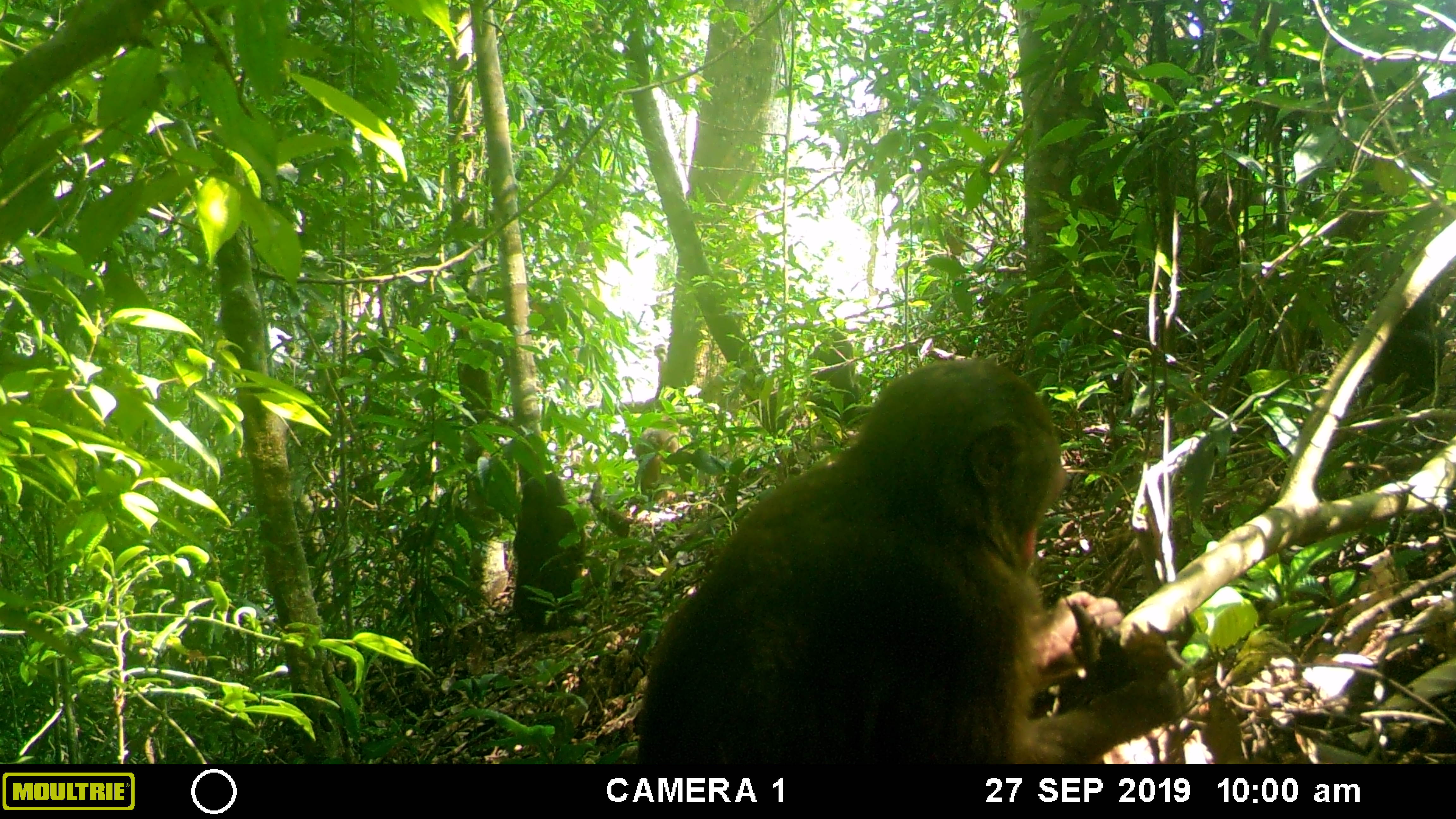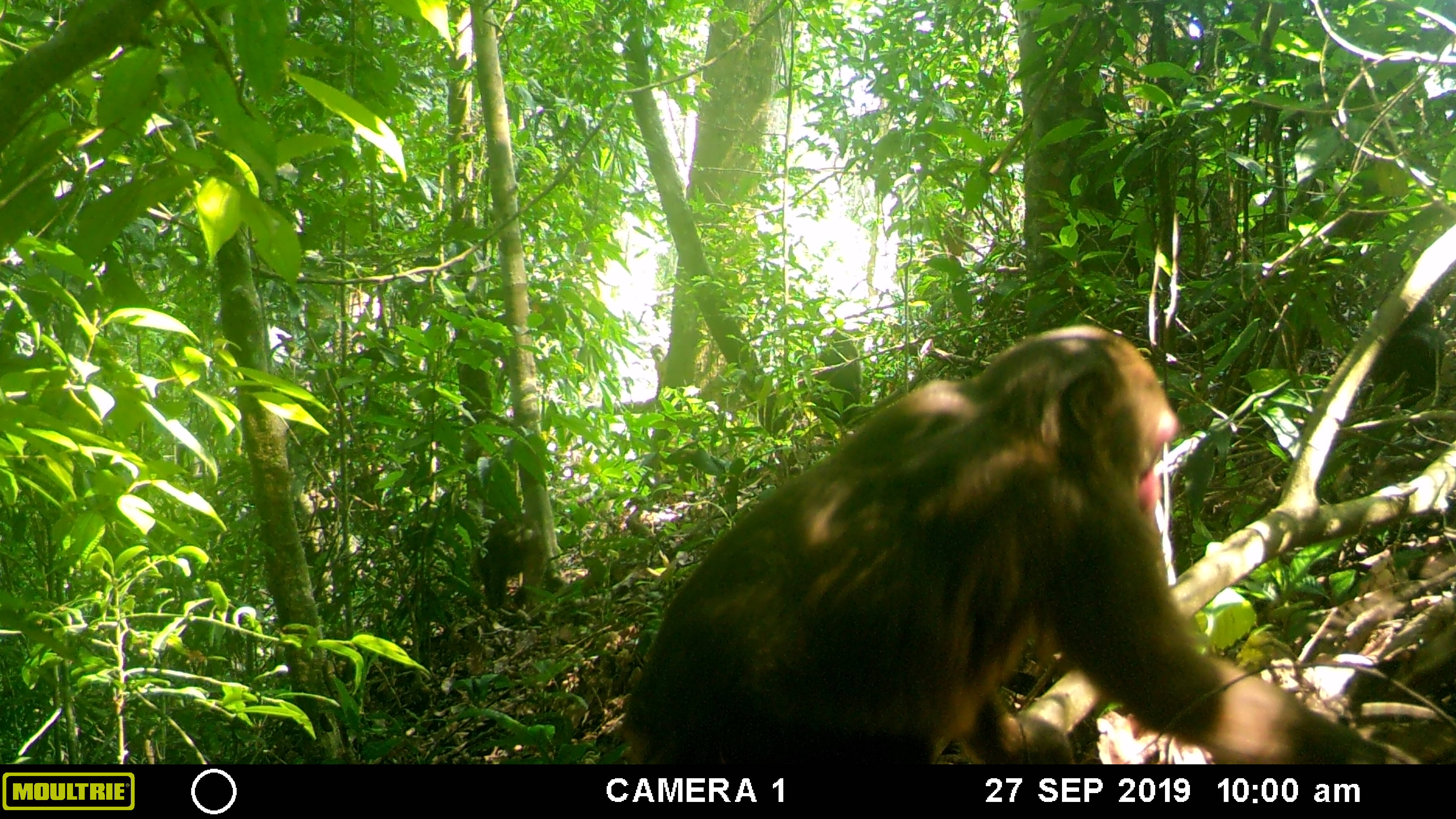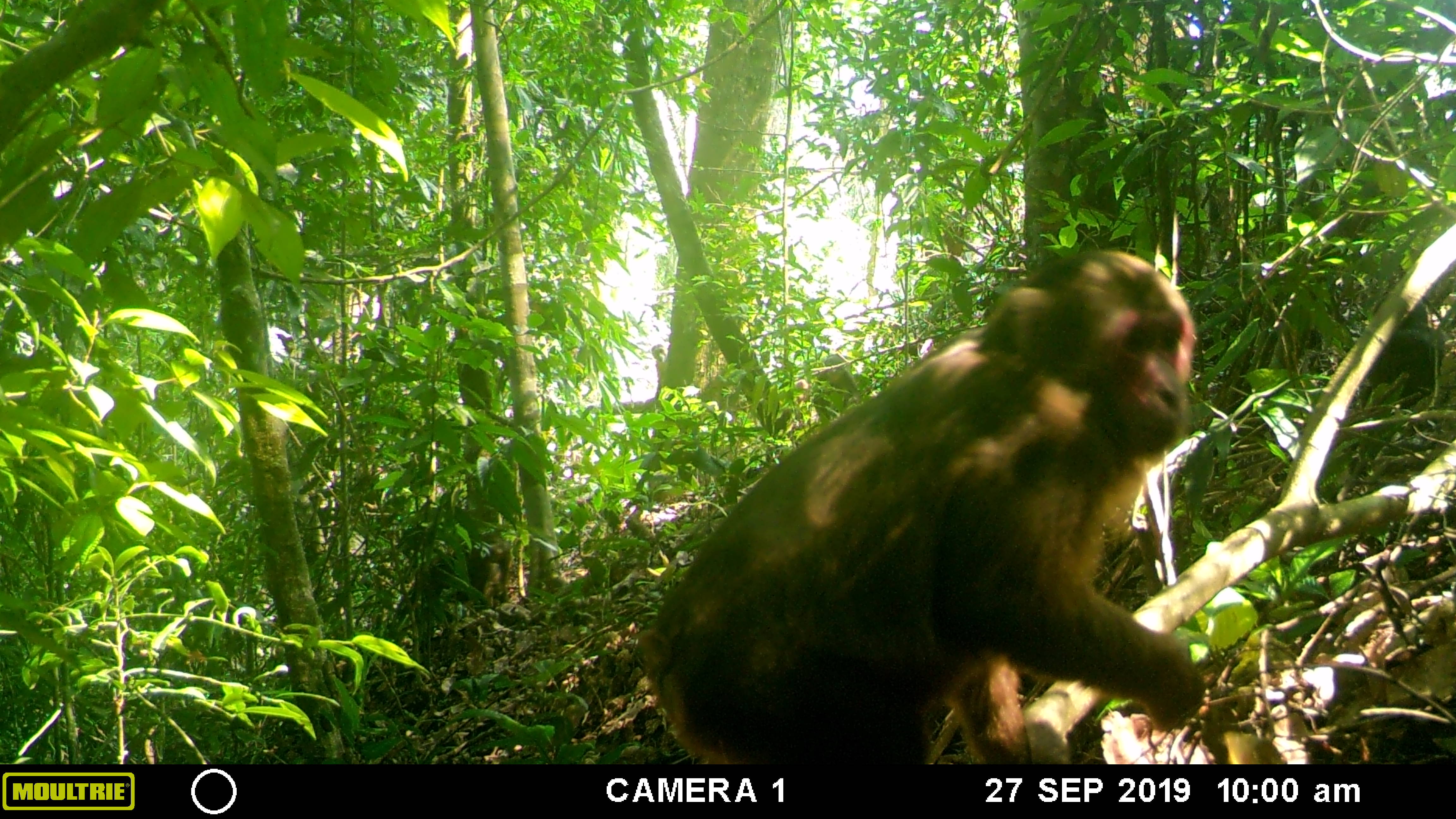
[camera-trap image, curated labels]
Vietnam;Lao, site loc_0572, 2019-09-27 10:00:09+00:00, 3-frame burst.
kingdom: Animalia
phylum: Chordata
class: Mammalia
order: Primates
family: Cercopithecidae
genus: Macaca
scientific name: Macaca arctoides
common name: stump-tailed macaque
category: stump tailed macaque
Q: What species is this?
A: Stump tailed macaque (stump-tailed macaque) (Macaca arctoides).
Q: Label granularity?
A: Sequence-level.